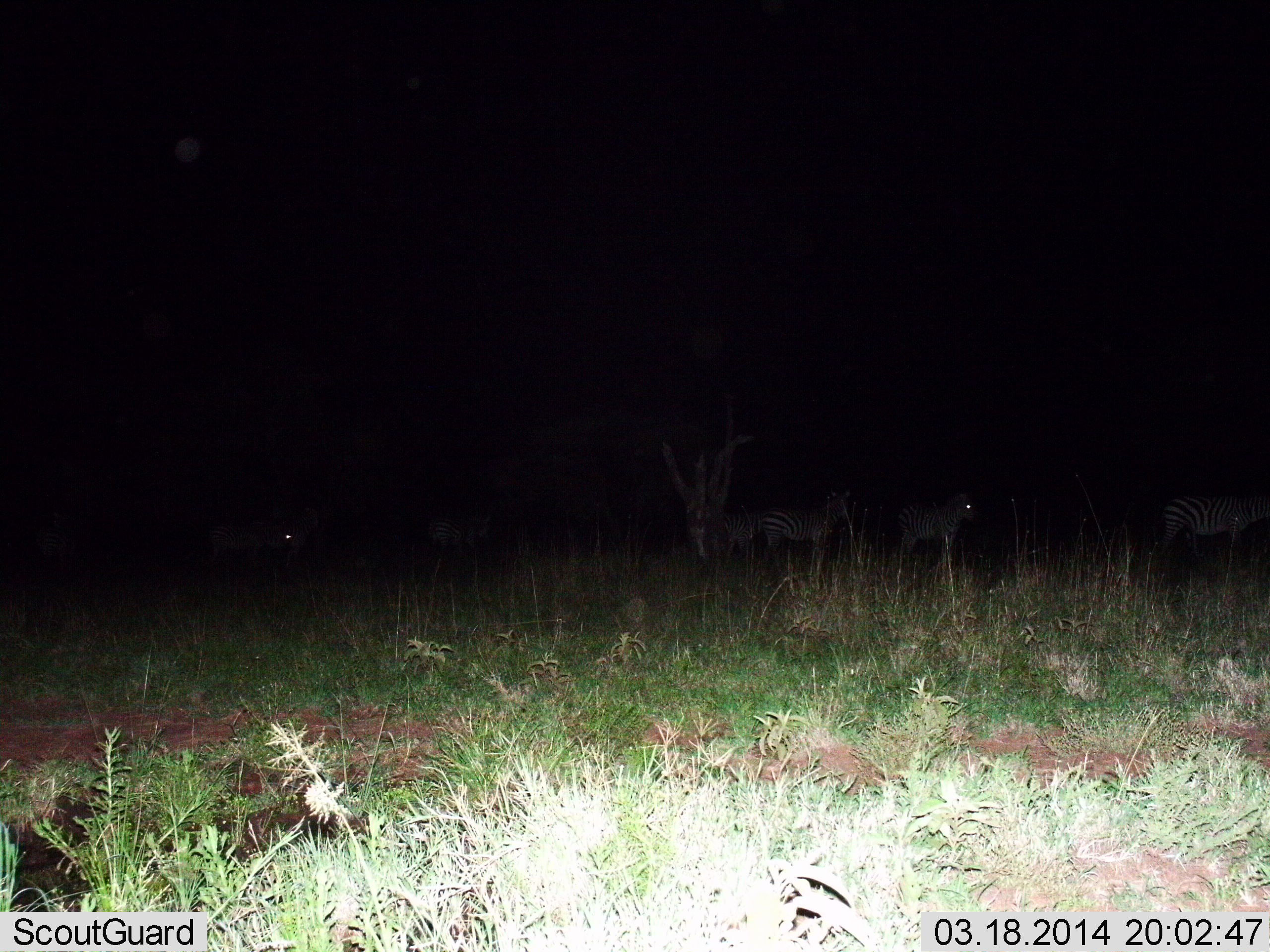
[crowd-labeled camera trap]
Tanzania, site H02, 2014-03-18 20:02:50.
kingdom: Animalia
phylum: Chordata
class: Mammalia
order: Perissodactyla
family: Equidae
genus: Equus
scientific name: Equus quagga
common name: plains zebra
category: zebra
Zebra (plains zebra) (Equus quagga), count 6. Behavior (volunteer vote fractions): standing 90%, resting 0%, moving 10%, interacting 0%. Young present (vote fraction): 0%. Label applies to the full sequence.